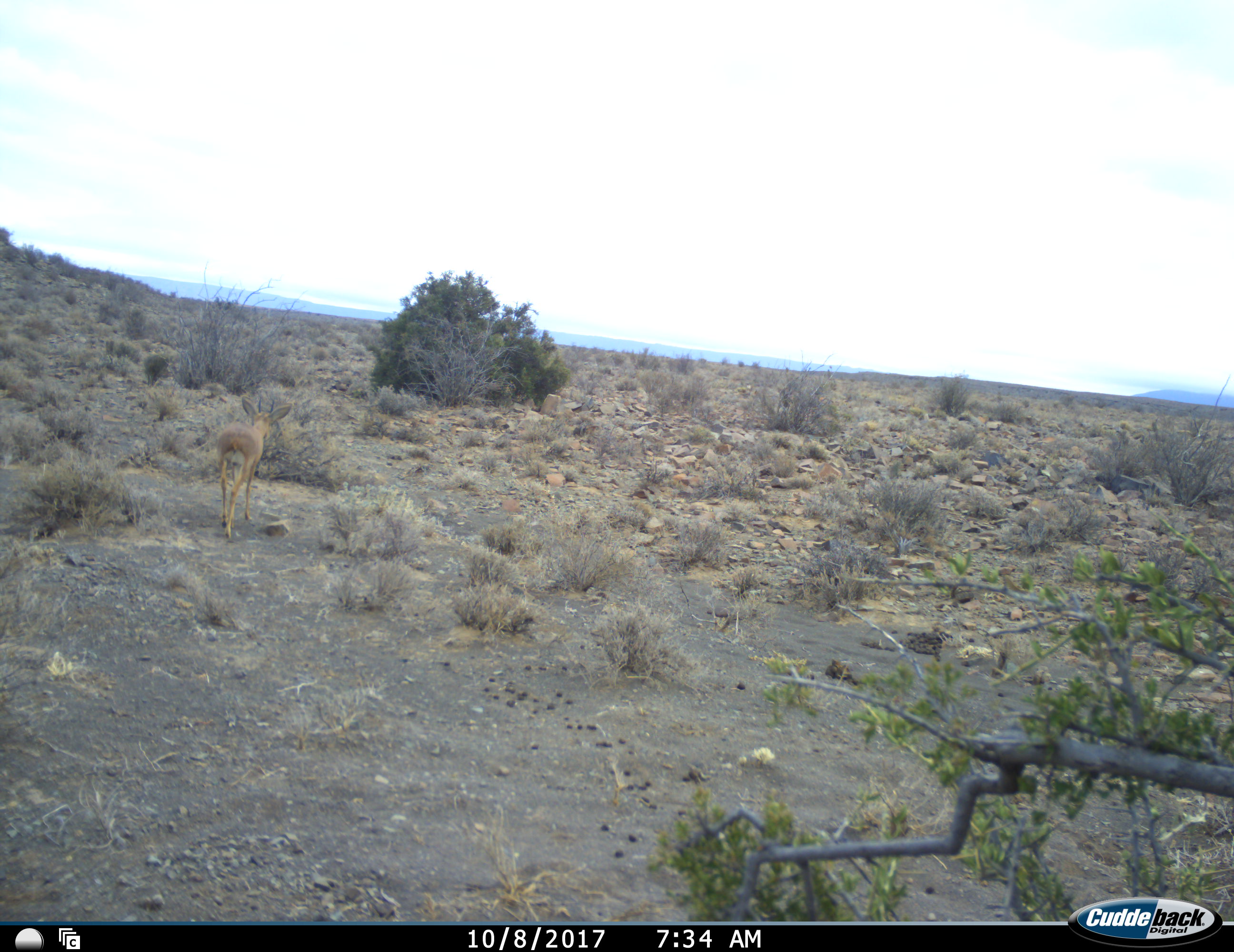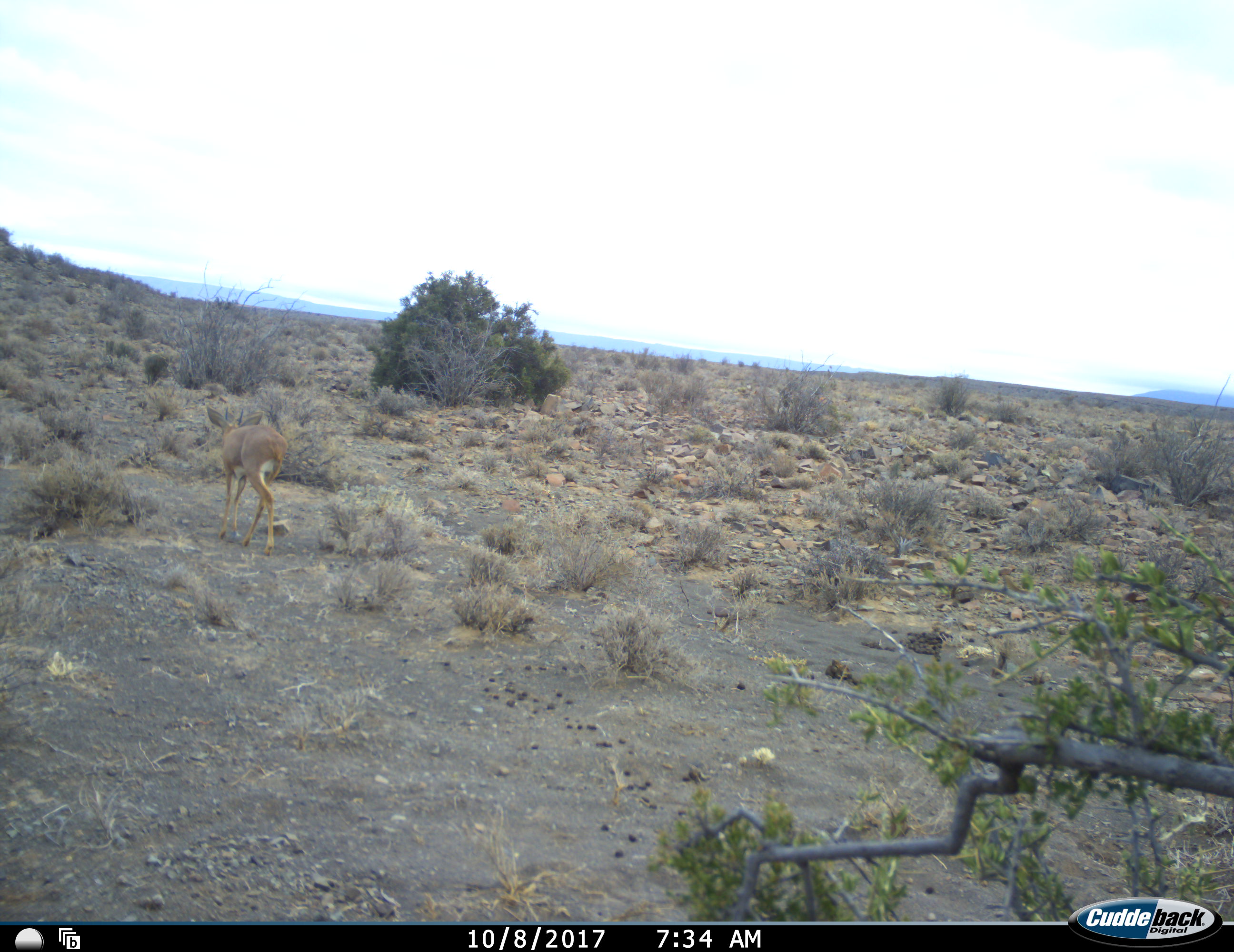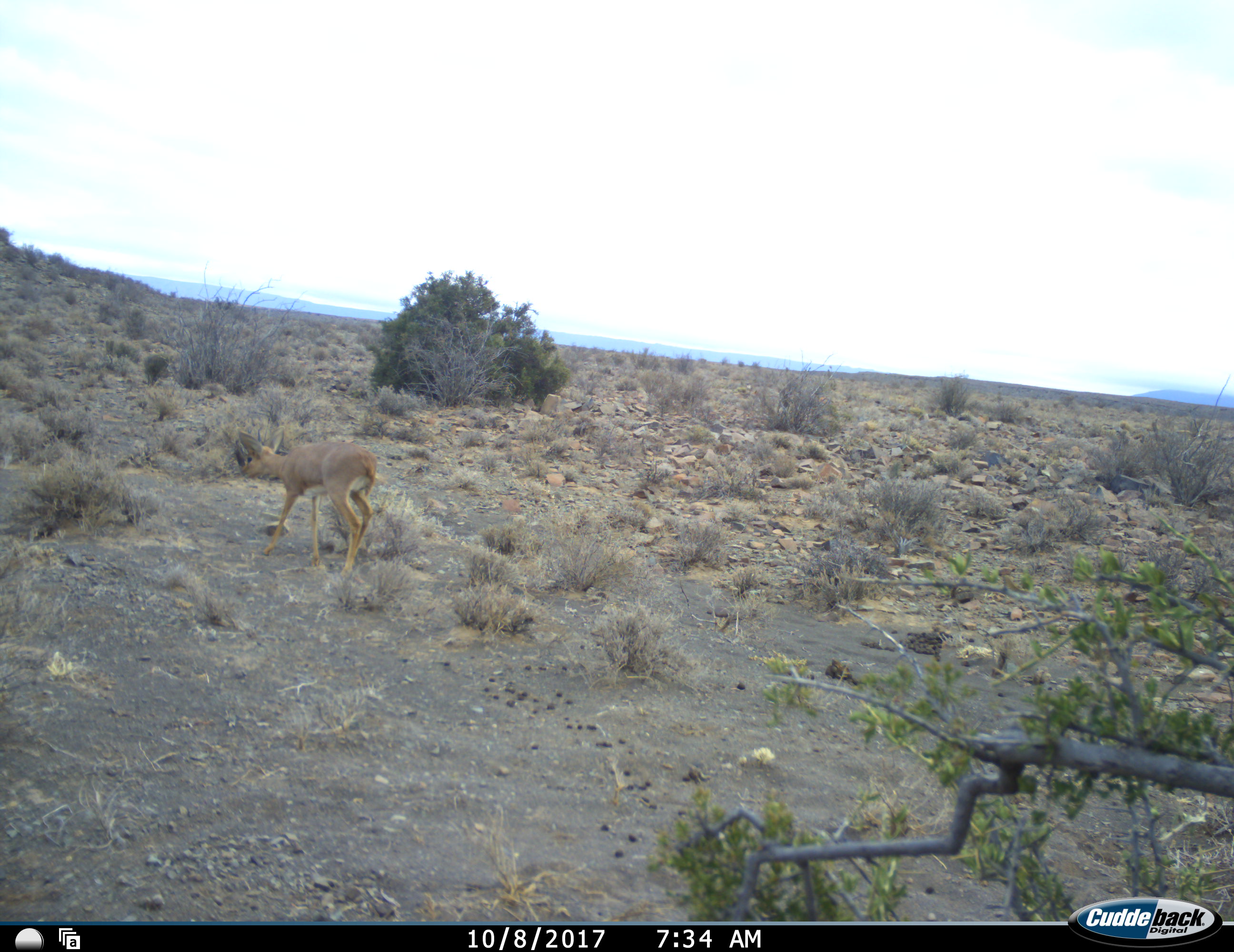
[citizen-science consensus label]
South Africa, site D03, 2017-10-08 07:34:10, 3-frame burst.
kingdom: Animalia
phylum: Chordata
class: Mammalia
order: Artiodactyla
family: Bovidae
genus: Raphicerus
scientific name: Raphicerus campestris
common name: steenbok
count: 1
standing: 20%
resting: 0%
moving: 100%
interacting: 0%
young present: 0%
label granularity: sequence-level